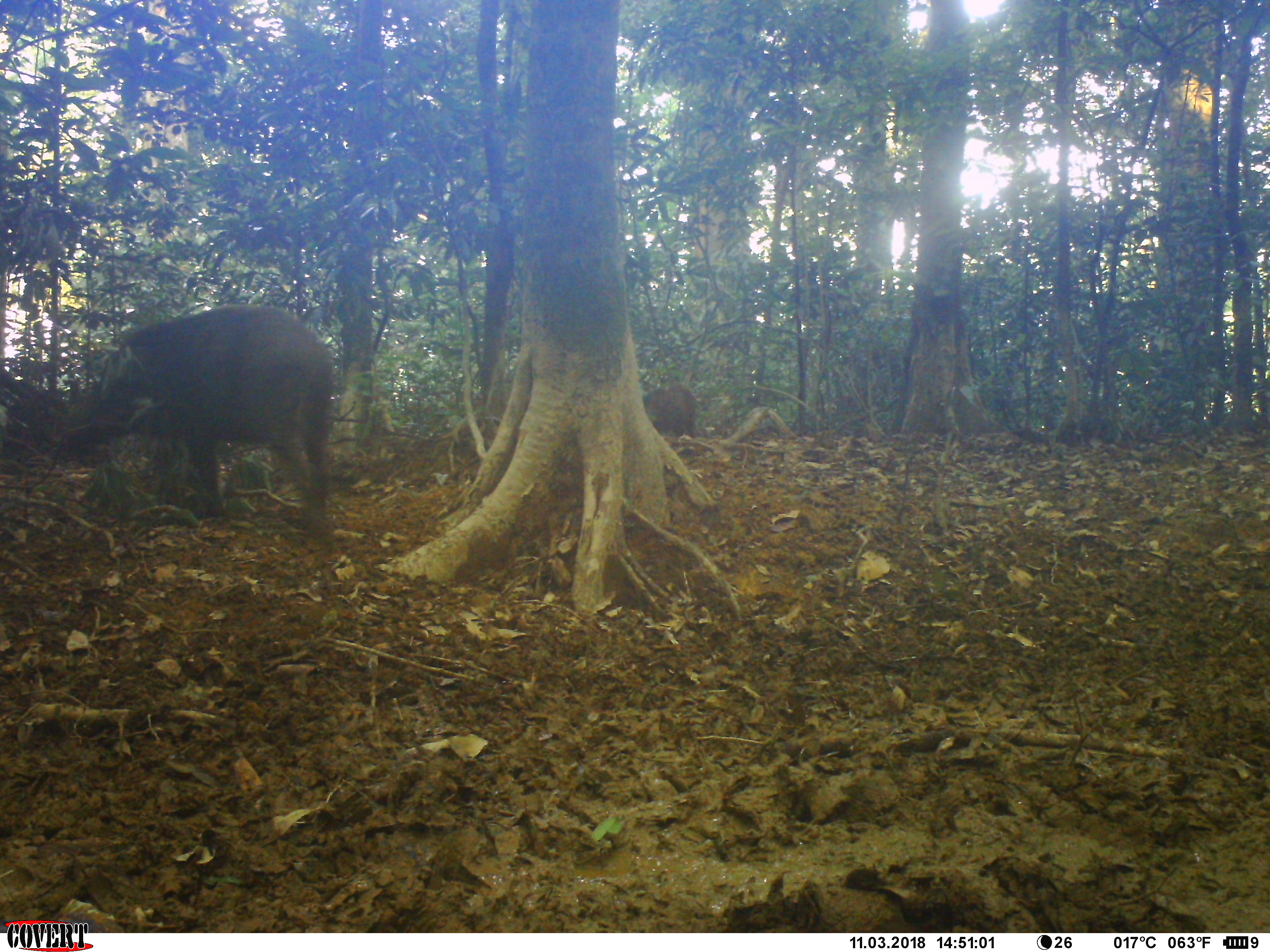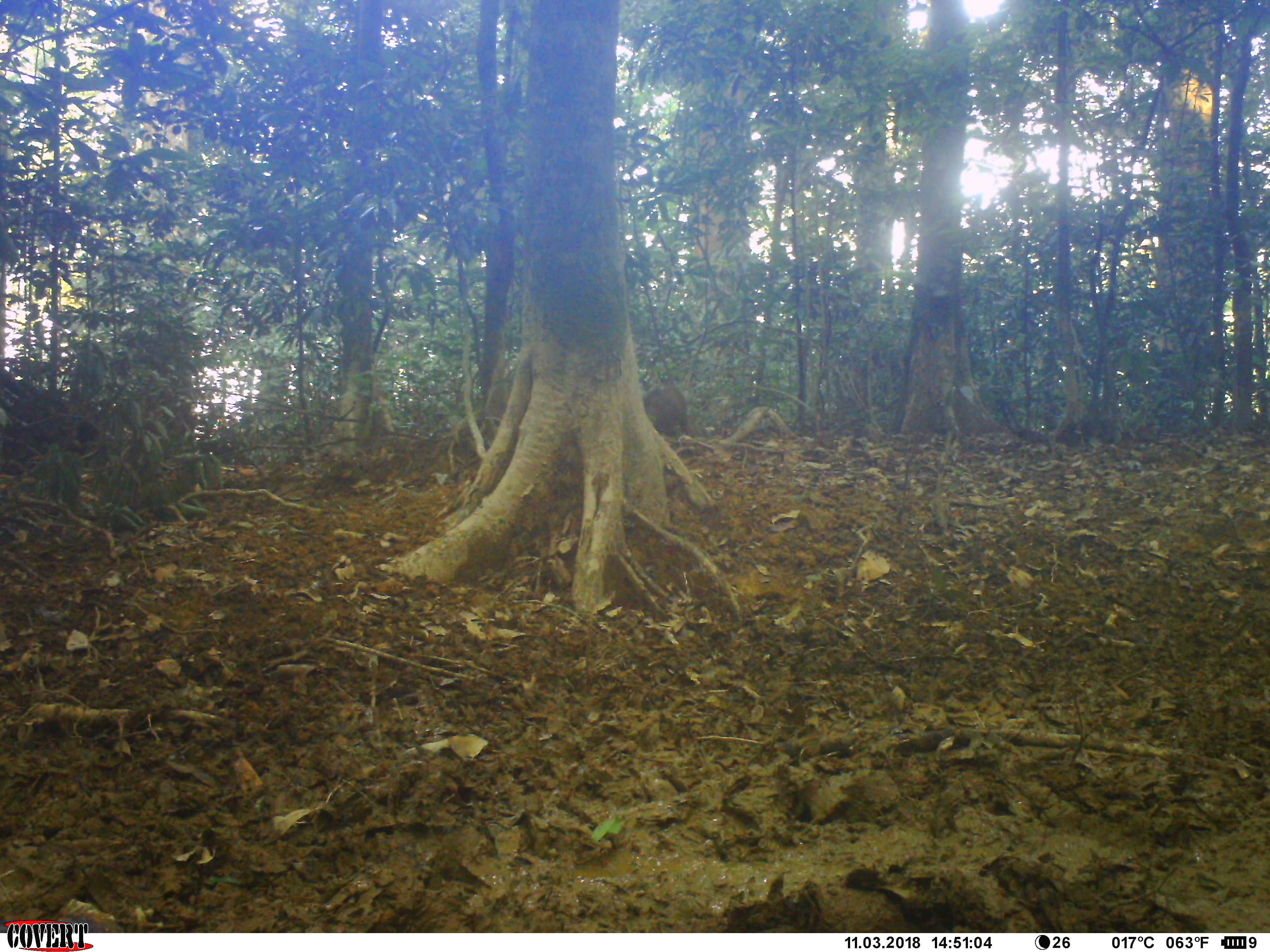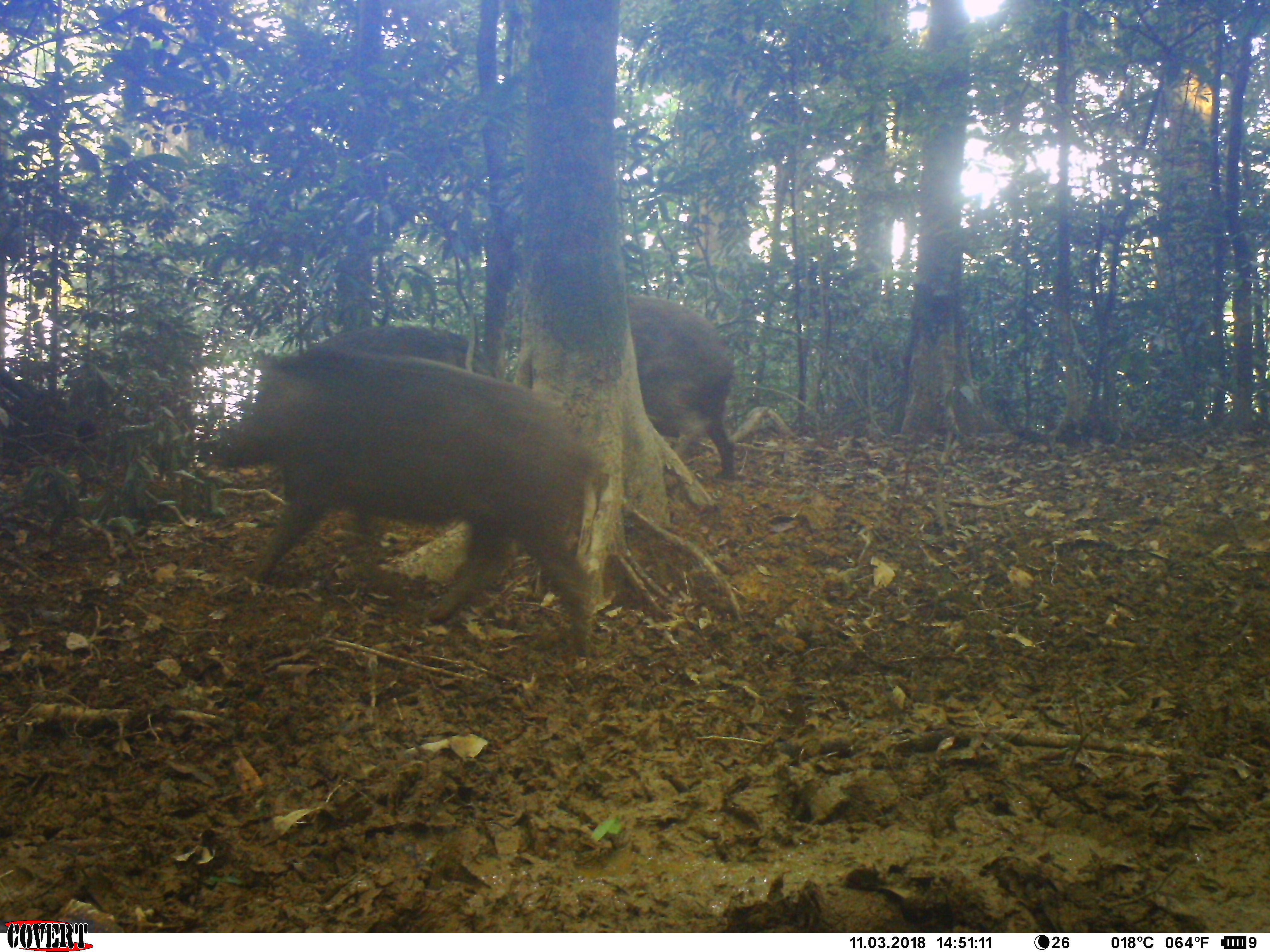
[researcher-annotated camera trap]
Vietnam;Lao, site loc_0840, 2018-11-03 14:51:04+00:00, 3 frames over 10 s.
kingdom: Animalia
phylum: Chordata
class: Mammalia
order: Artiodactyla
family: Suidae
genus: Sus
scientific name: Sus scrofa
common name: eurasian wild pig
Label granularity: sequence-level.